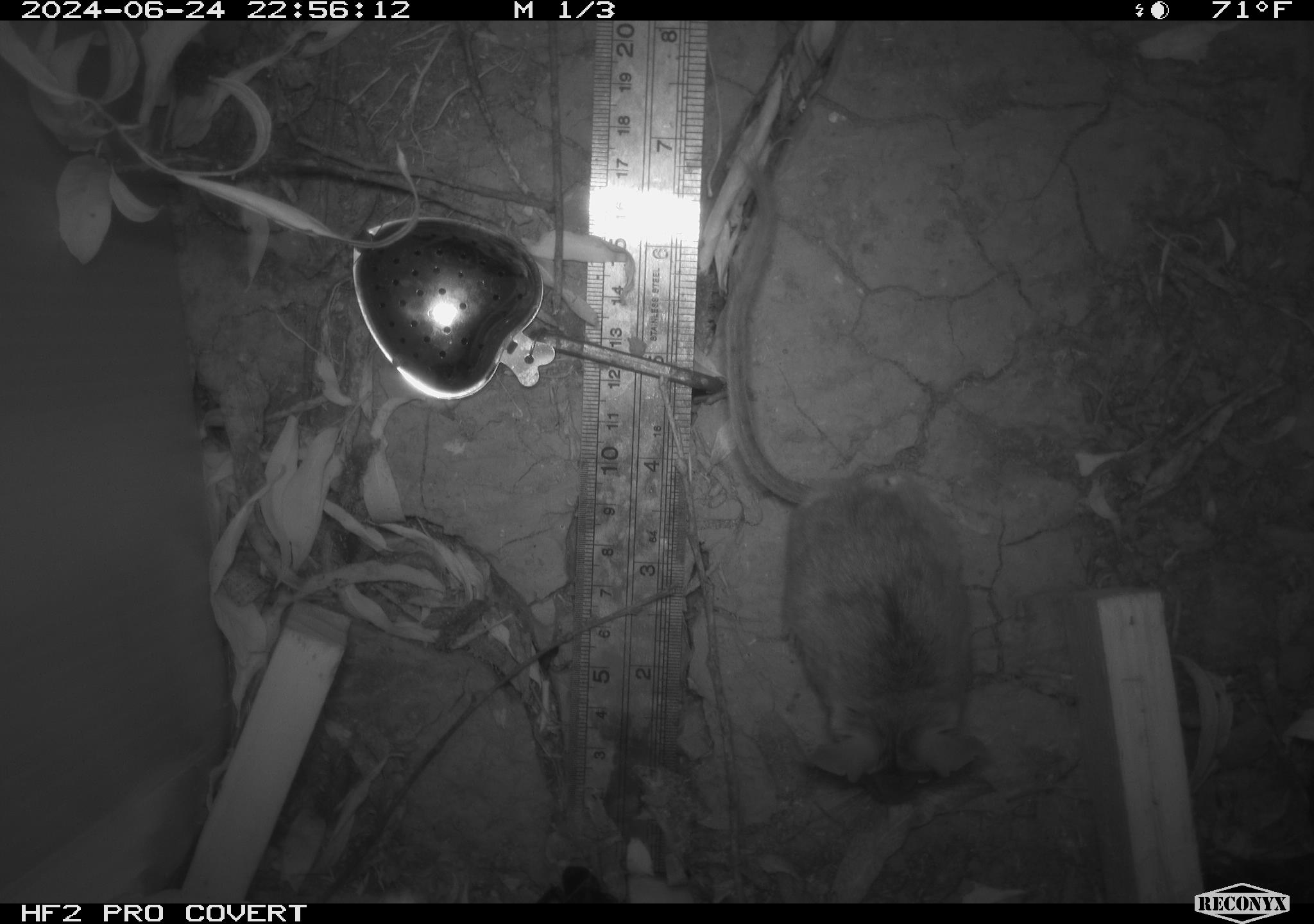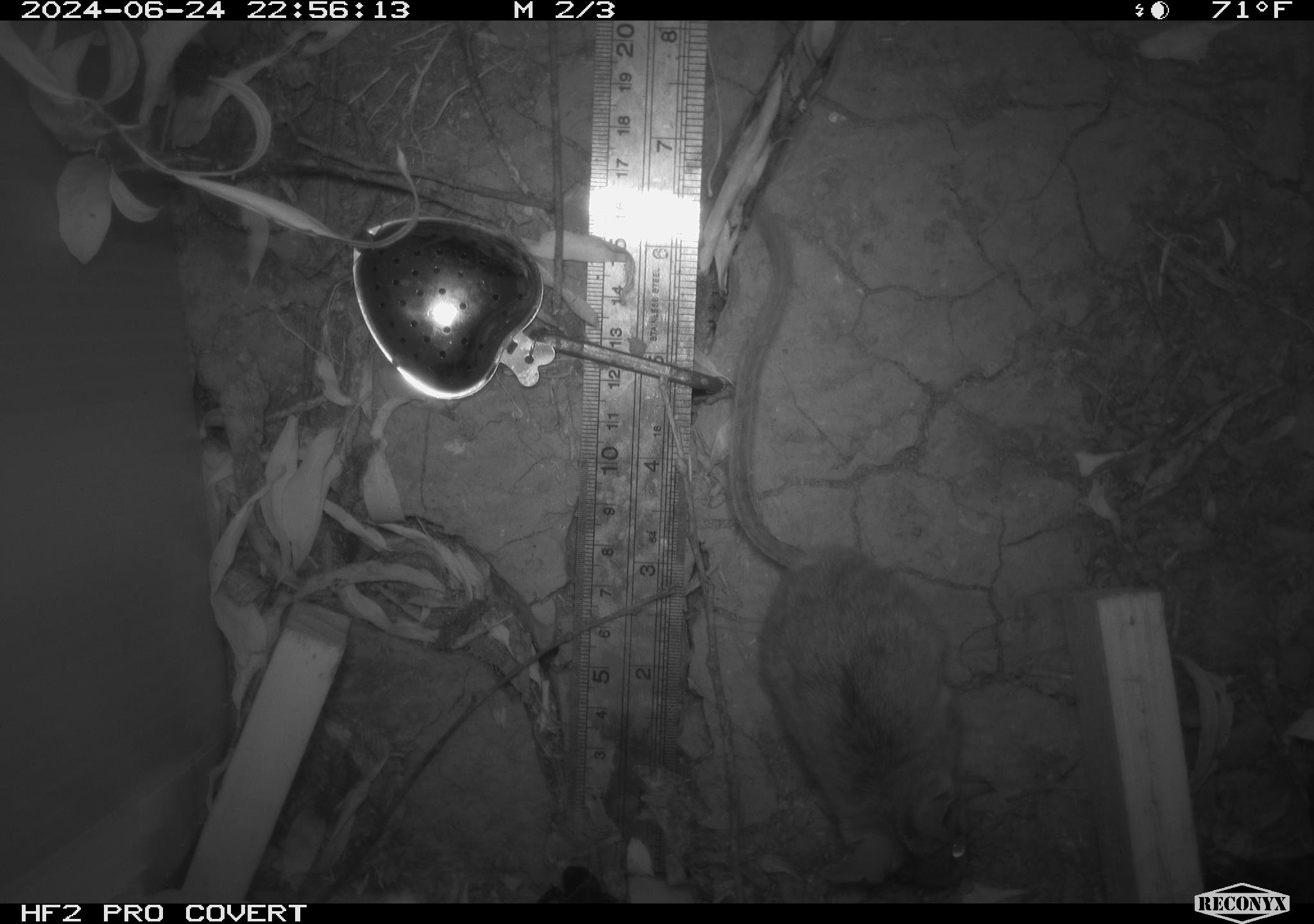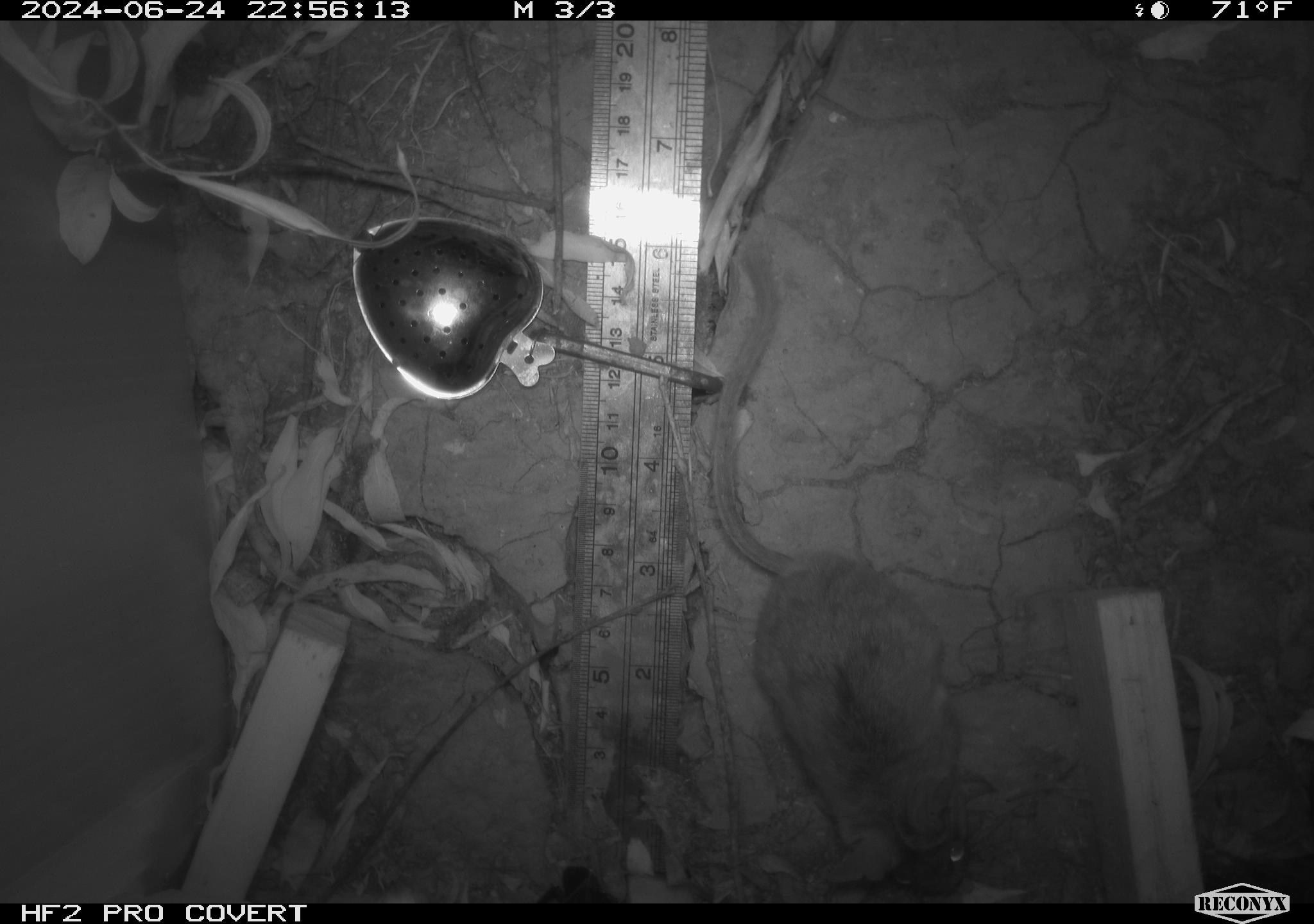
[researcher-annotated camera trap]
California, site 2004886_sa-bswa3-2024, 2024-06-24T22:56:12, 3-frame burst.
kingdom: Animalia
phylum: Chordata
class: Mammalia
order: Rodentia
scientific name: Rodentia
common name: mouse species